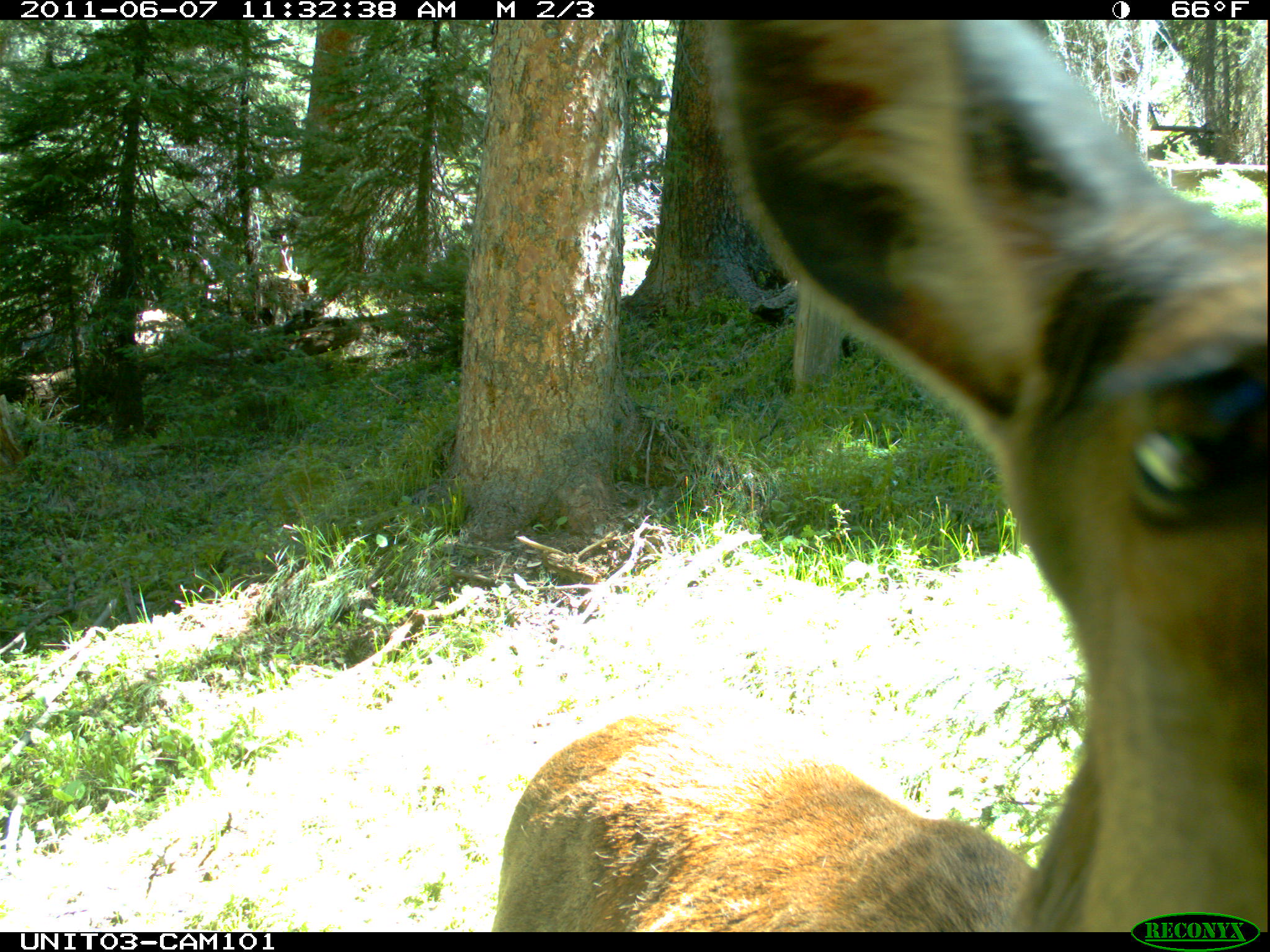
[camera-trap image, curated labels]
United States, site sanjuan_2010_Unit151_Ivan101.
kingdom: Animalia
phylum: Chordata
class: Mammalia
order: Artiodactyla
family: Cervidae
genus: Cervus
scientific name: Cervus elaphus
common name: red deer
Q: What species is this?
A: Cervus elaphus (red deer).